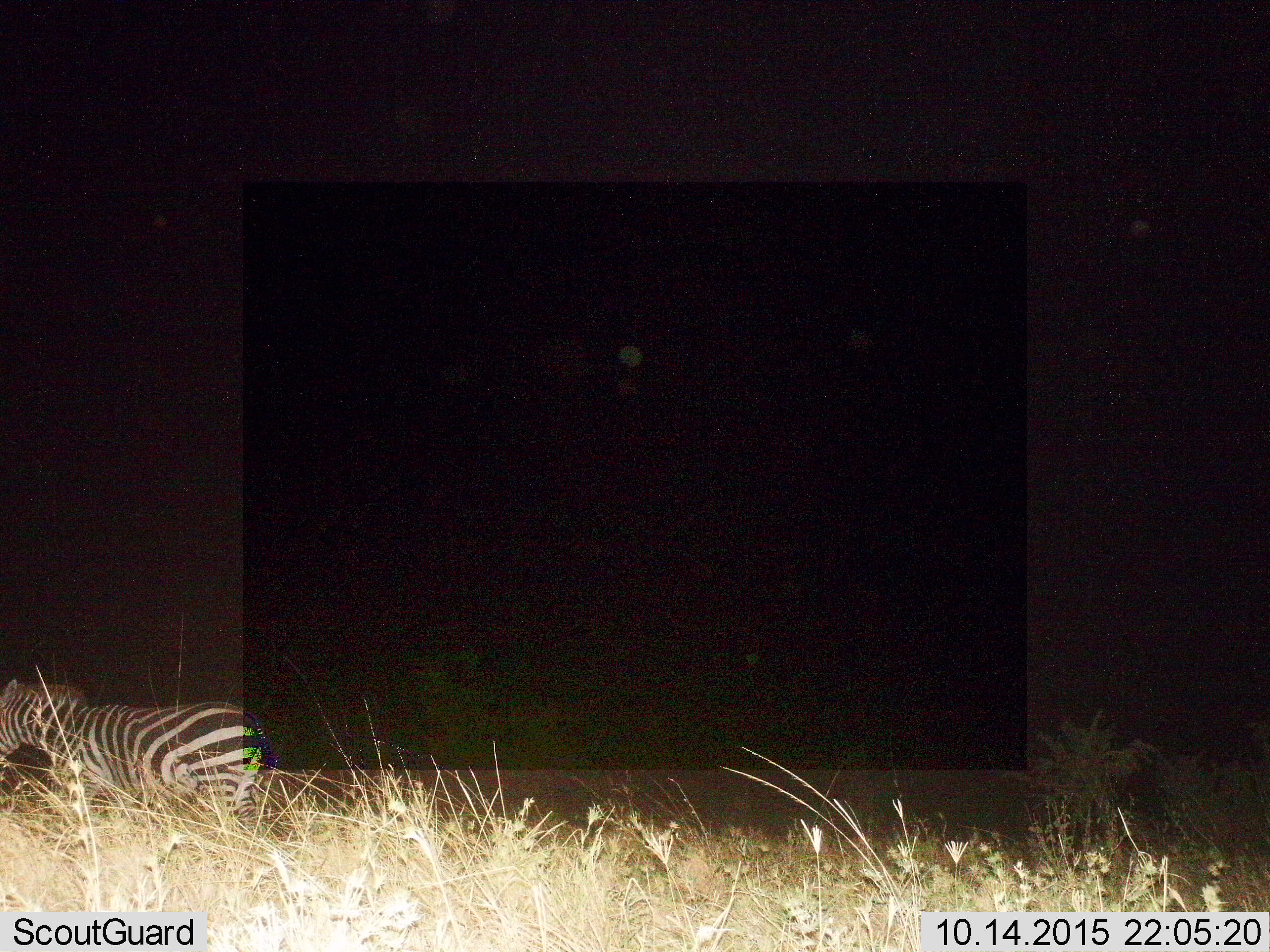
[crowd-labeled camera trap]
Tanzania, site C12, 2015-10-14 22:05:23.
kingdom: Animalia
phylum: Chordata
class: Mammalia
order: Perissodactyla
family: Equidae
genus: Equus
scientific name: Equus quagga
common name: plains zebra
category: zebra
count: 1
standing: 19%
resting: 0%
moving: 81%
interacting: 0%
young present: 0%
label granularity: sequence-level